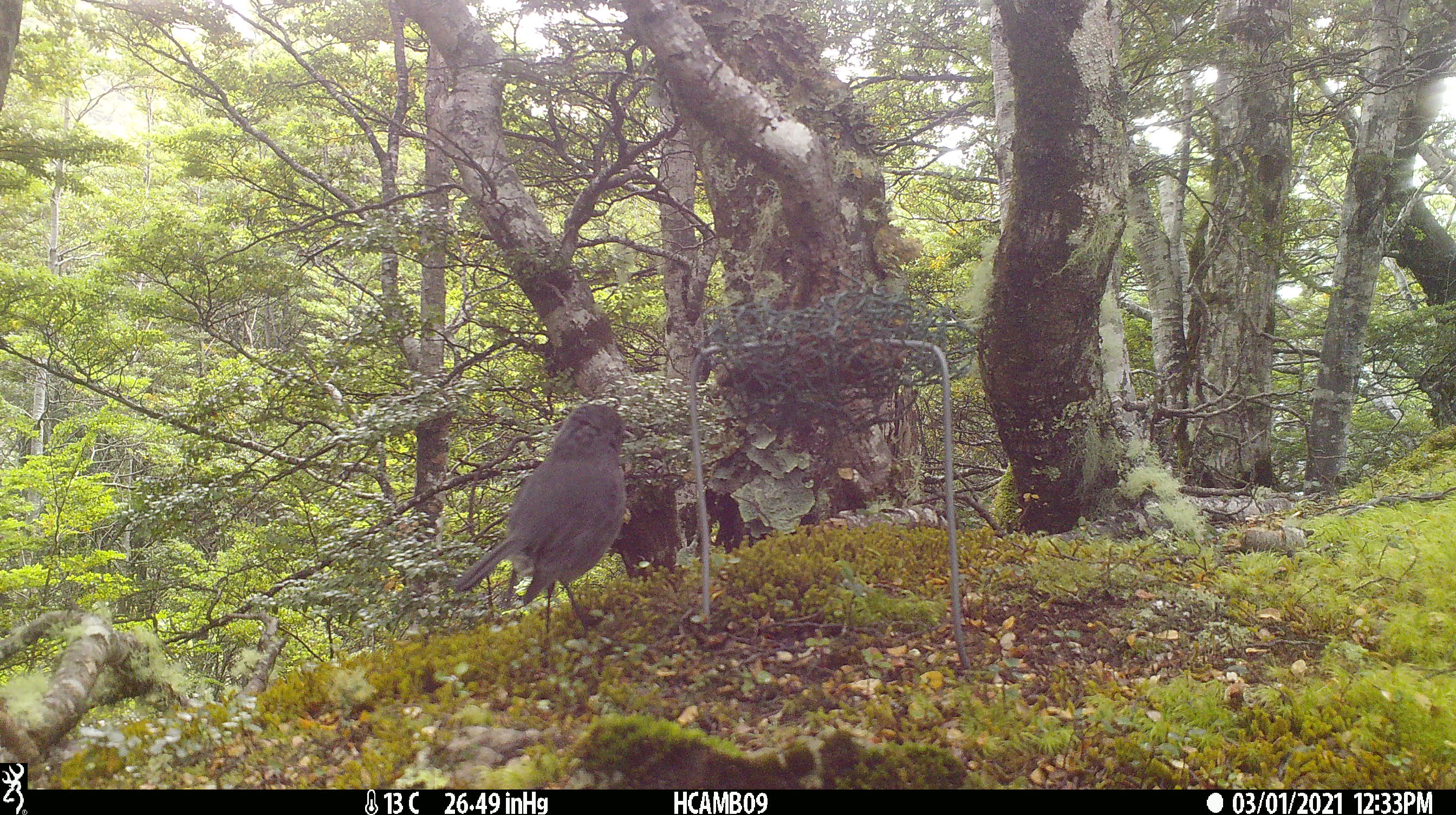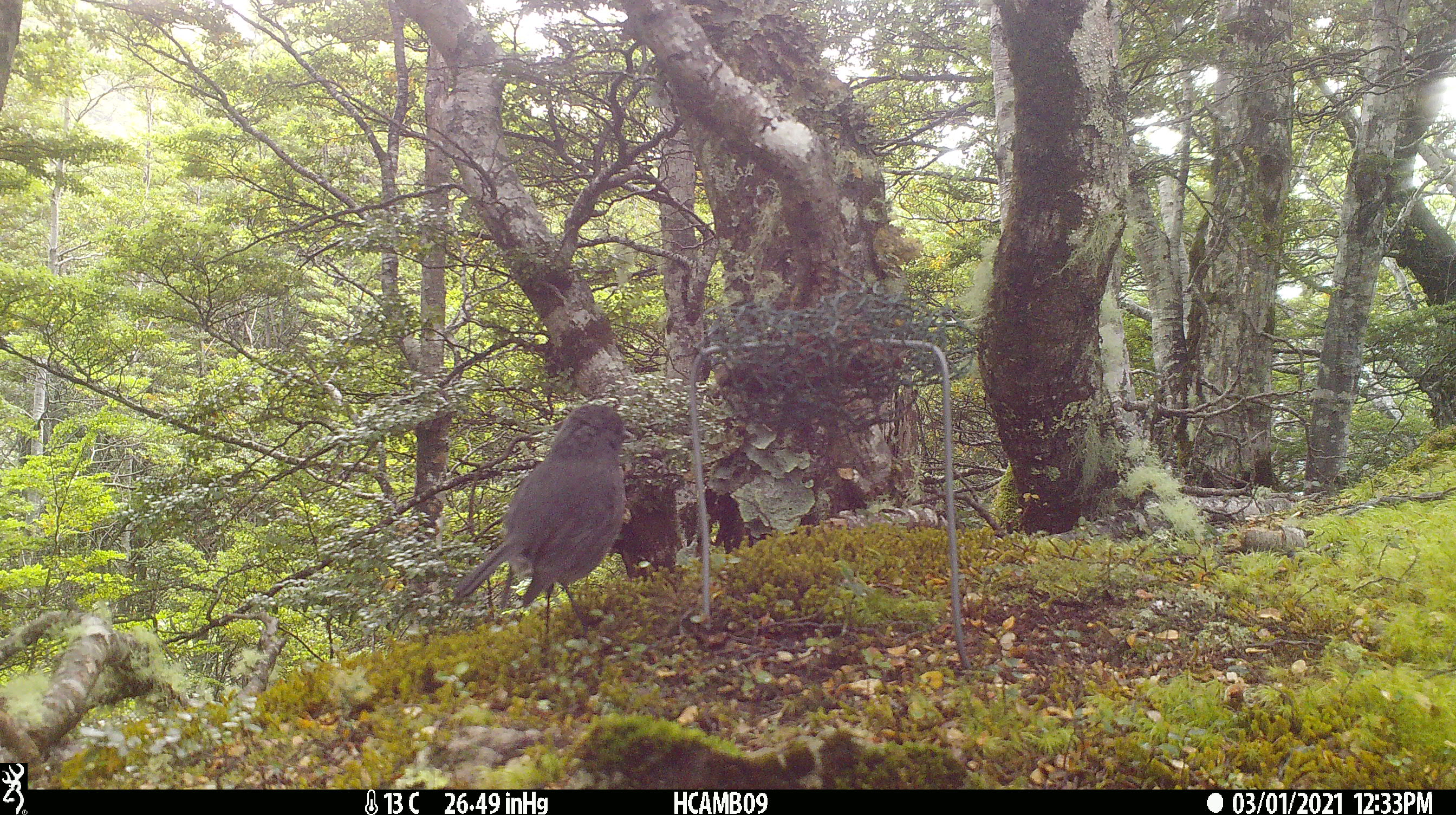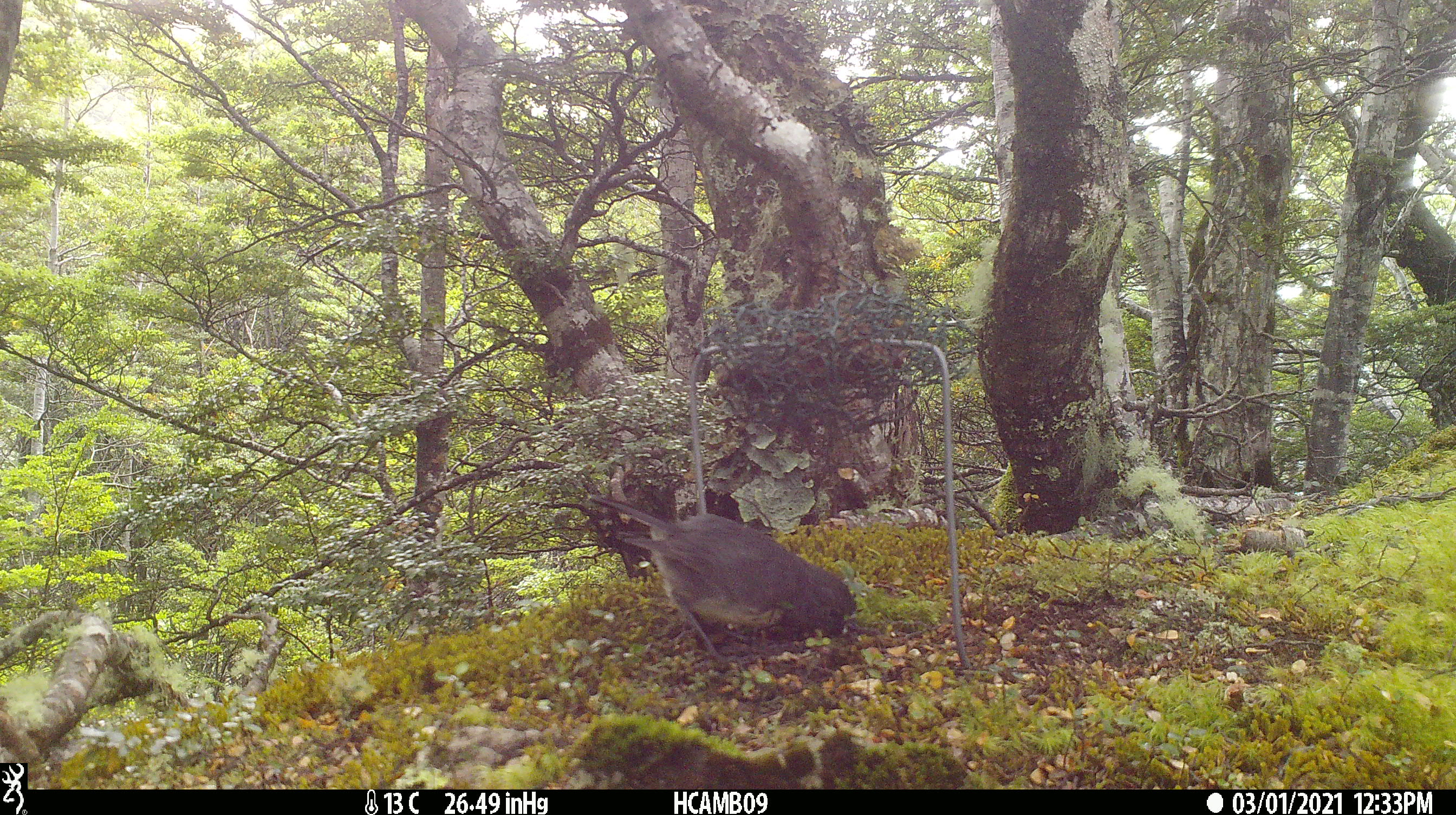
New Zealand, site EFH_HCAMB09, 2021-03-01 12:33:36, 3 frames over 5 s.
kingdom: Animalia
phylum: Chordata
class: Aves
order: Passeriformes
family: Petroicidae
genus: Petroica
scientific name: Petroica australis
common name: new zealand robin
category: robin